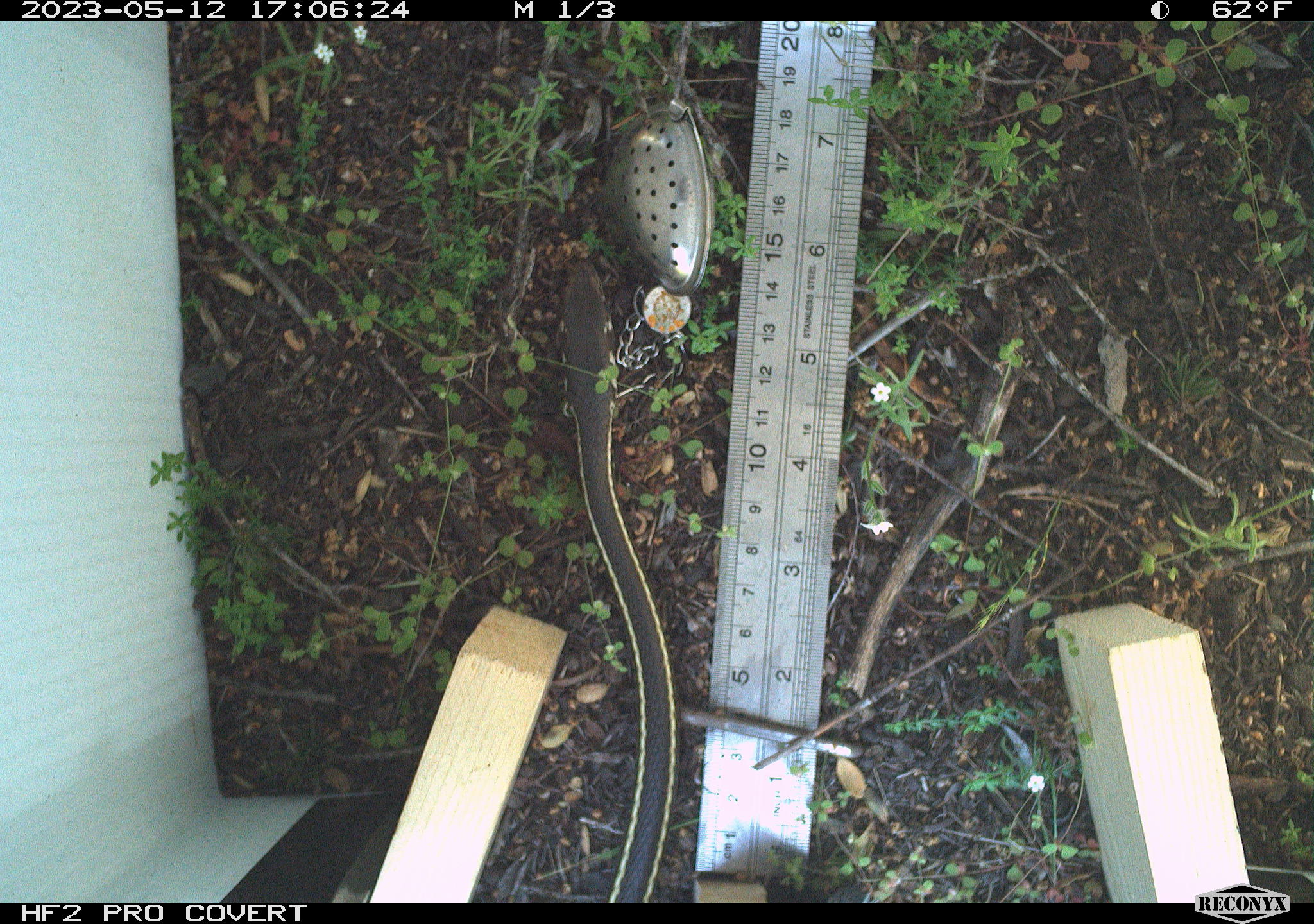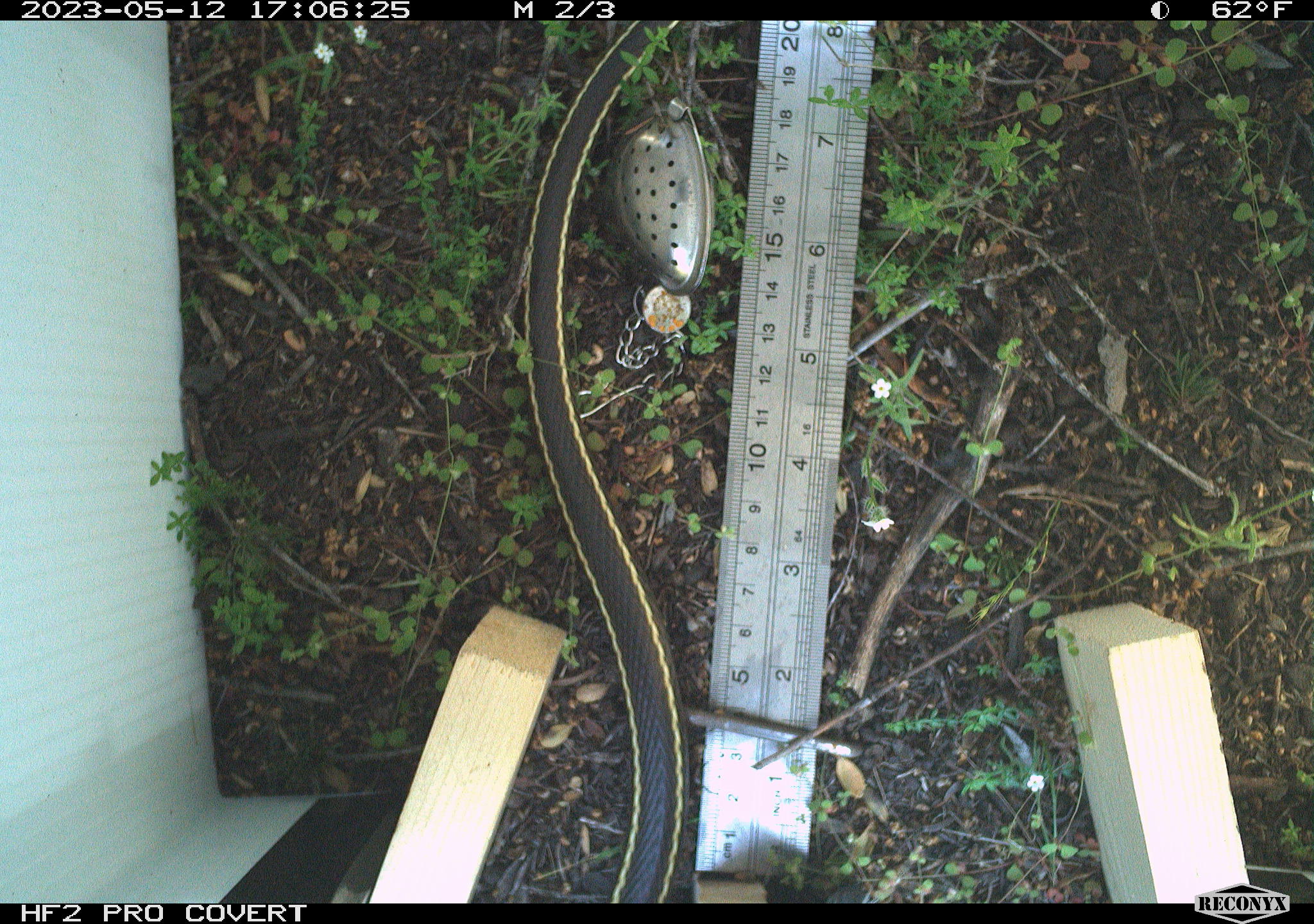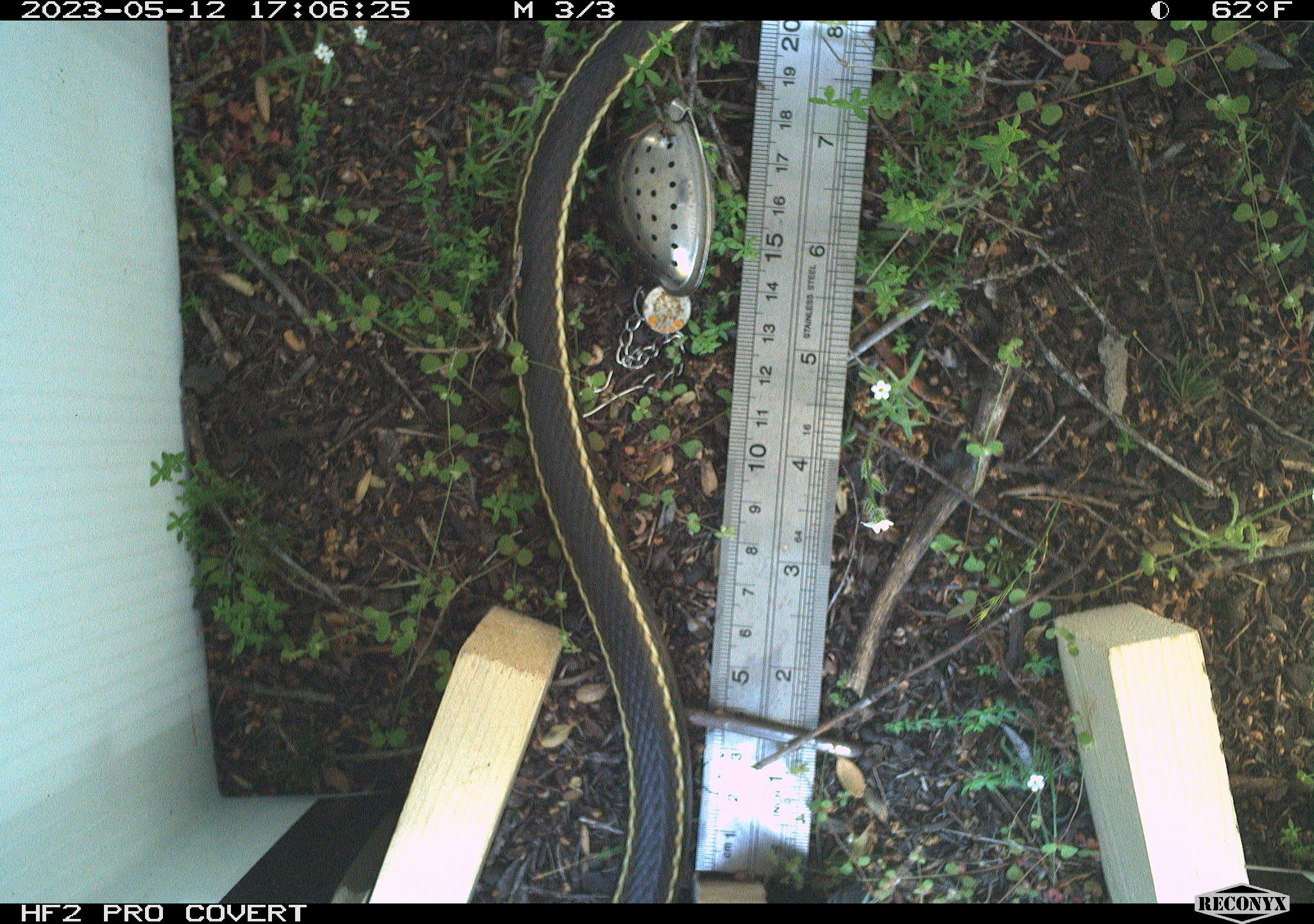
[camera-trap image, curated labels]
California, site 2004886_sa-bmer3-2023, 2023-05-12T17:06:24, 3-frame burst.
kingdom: Animalia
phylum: Chordata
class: Reptilia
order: Squamata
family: Colubridae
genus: Coluber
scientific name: Coluber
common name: north american racers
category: coluber species